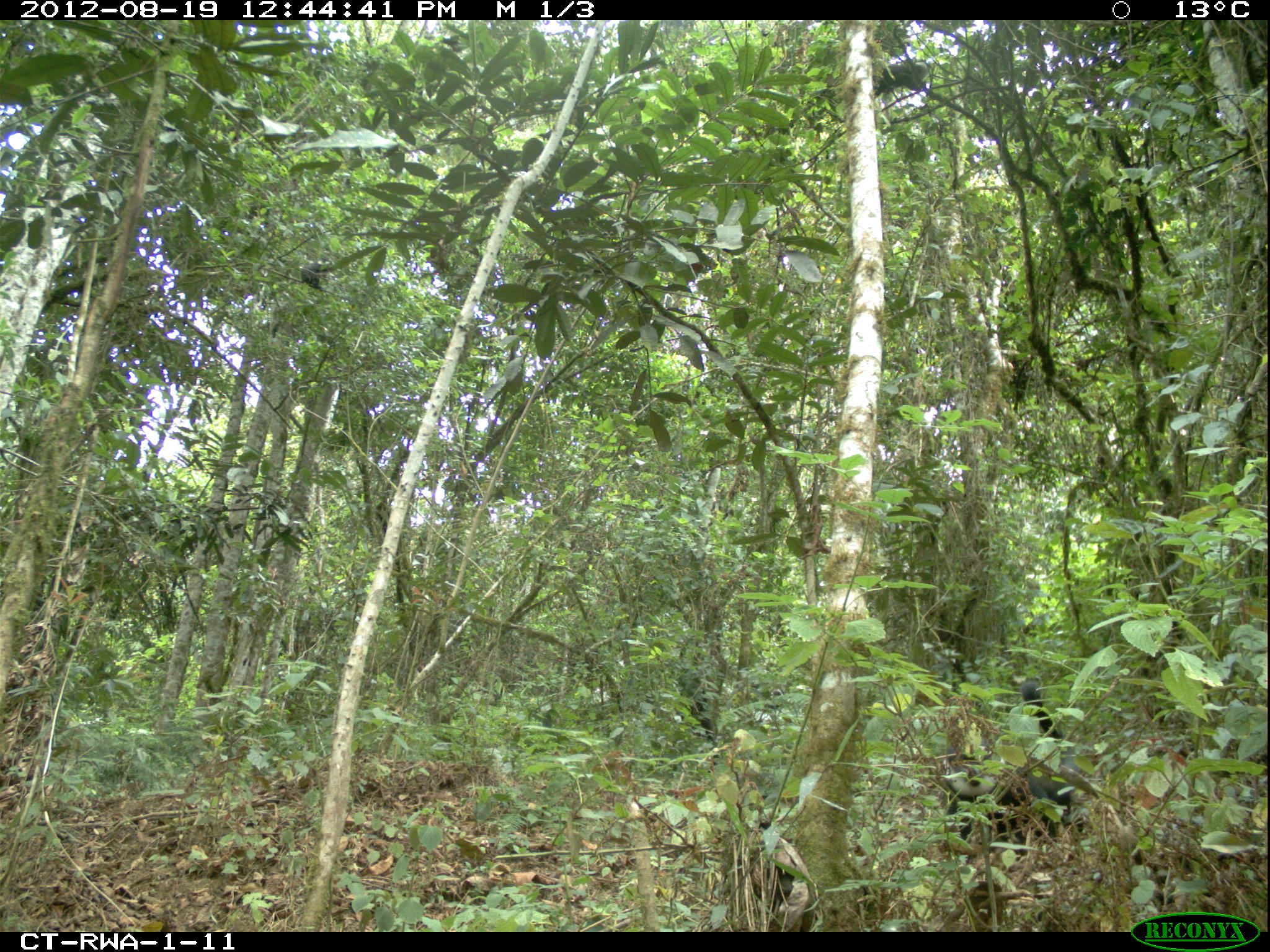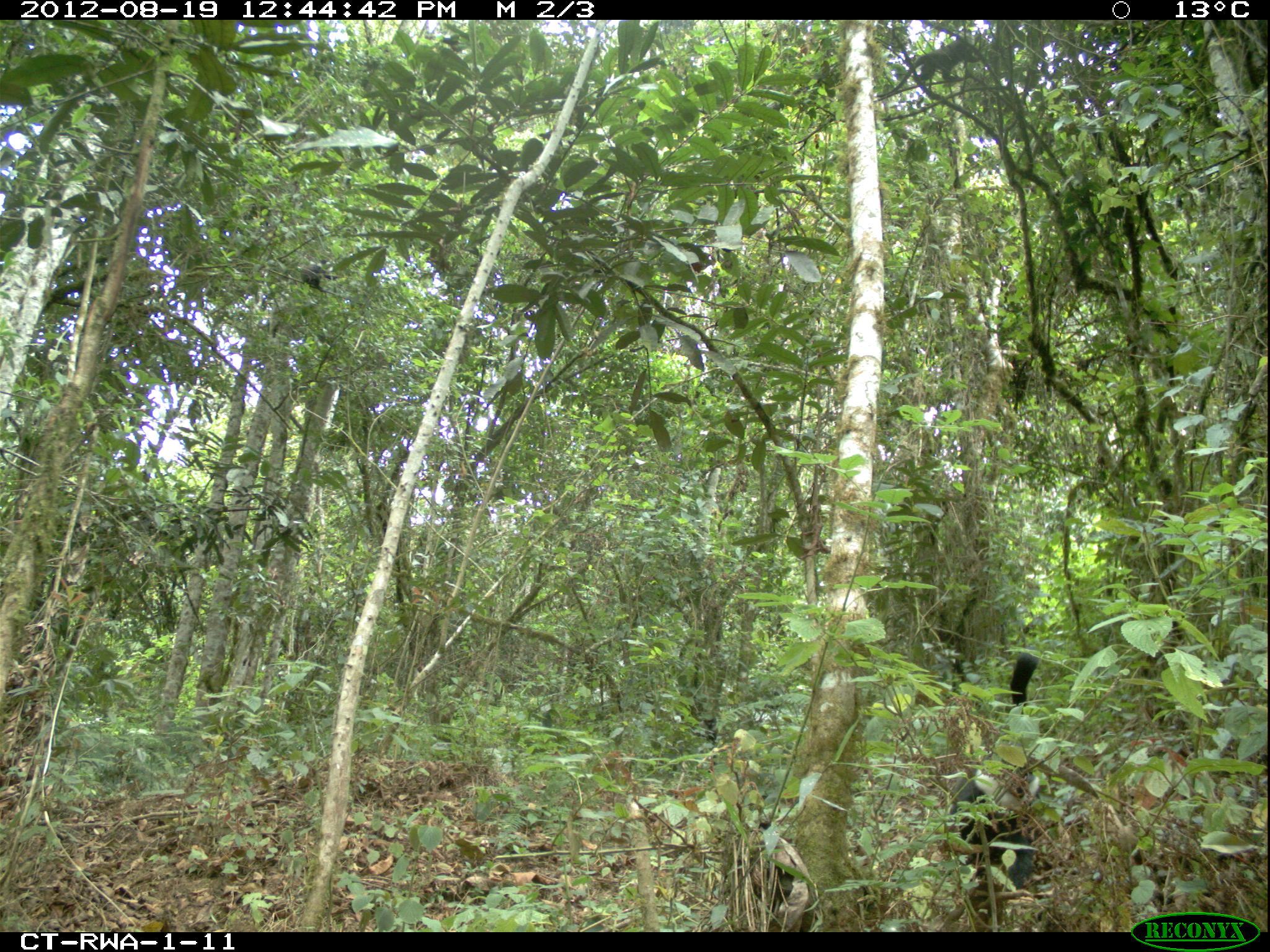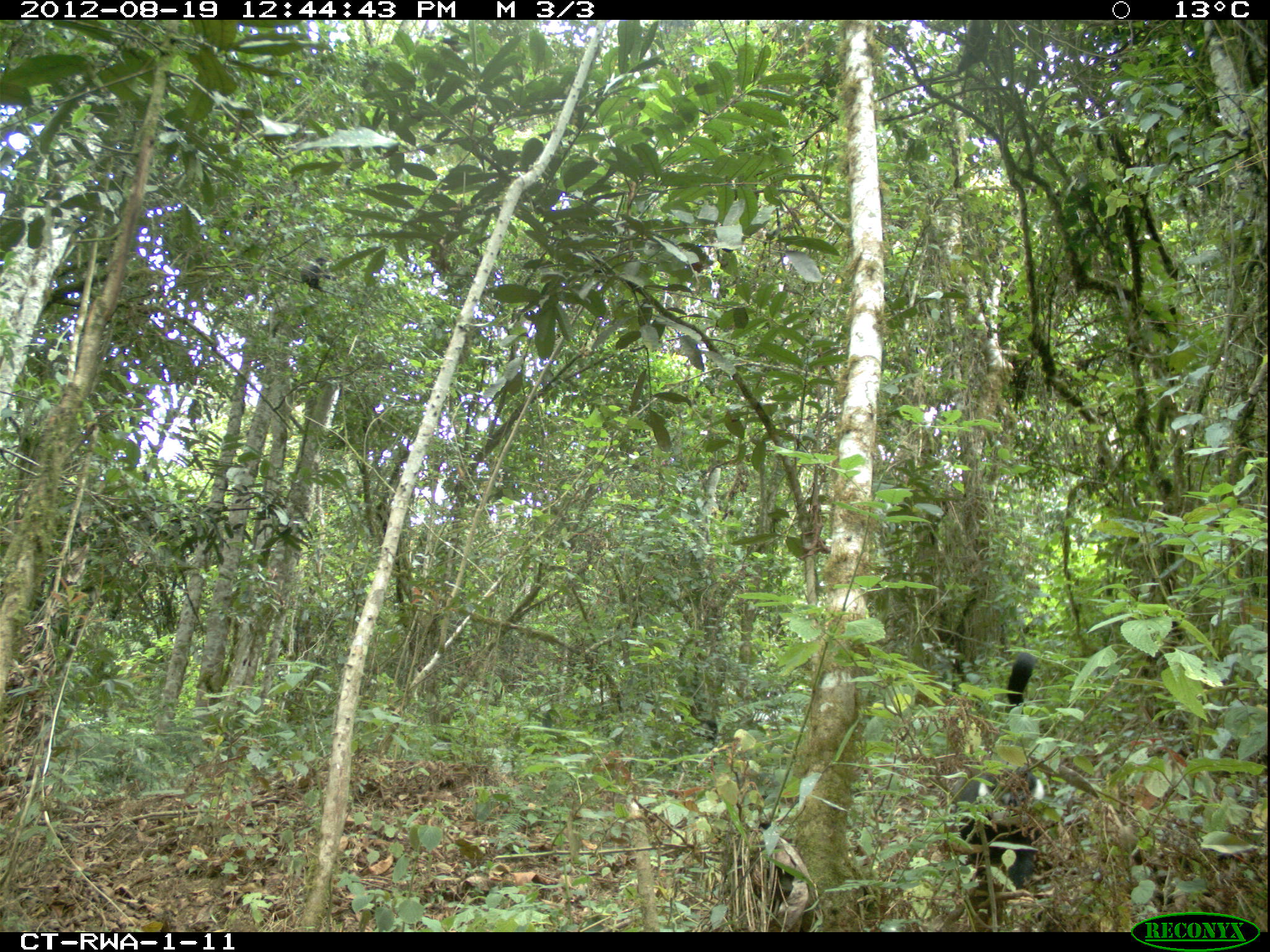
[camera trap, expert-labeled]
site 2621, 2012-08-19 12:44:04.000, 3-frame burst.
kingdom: Animalia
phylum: Chordata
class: Mammalia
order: Primates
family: Cercopithecidae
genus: Allochrocebus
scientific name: Allochrocebus lhoesti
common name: l'hoest's monkey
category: cercopithecus lhoesti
Cercopithecus lhoesti (l'hoest's monkey) (Allochrocebus lhoesti), count 1.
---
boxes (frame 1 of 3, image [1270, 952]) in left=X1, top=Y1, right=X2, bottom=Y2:
cercopithecus lhoesti: left=943, top=678, right=1082, bottom=858; left=730, top=824, right=814, bottom=931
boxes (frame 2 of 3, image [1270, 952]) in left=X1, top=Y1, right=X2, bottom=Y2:
cercopithecus lhoesti: left=946, top=652, right=1043, bottom=922; left=725, top=808, right=819, bottom=932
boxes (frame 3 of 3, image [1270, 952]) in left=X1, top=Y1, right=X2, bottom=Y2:
cercopithecus lhoesti: left=949, top=651, right=1052, bottom=932